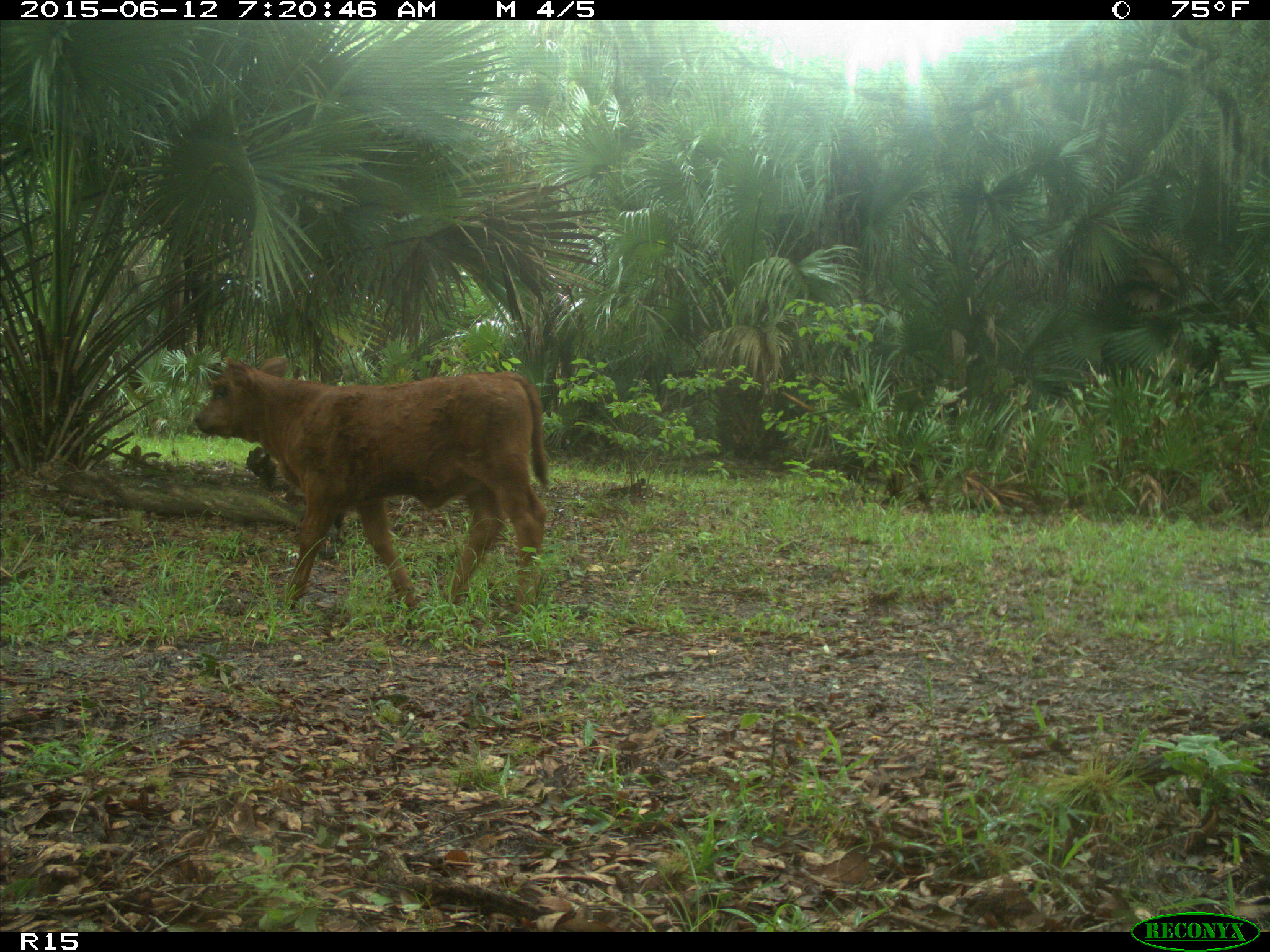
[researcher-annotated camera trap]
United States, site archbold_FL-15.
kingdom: Animalia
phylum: Chordata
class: Mammalia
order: Artiodactyla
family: Bovidae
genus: Bos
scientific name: Bos taurus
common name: domestic cow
Bos taurus (domestic cow).